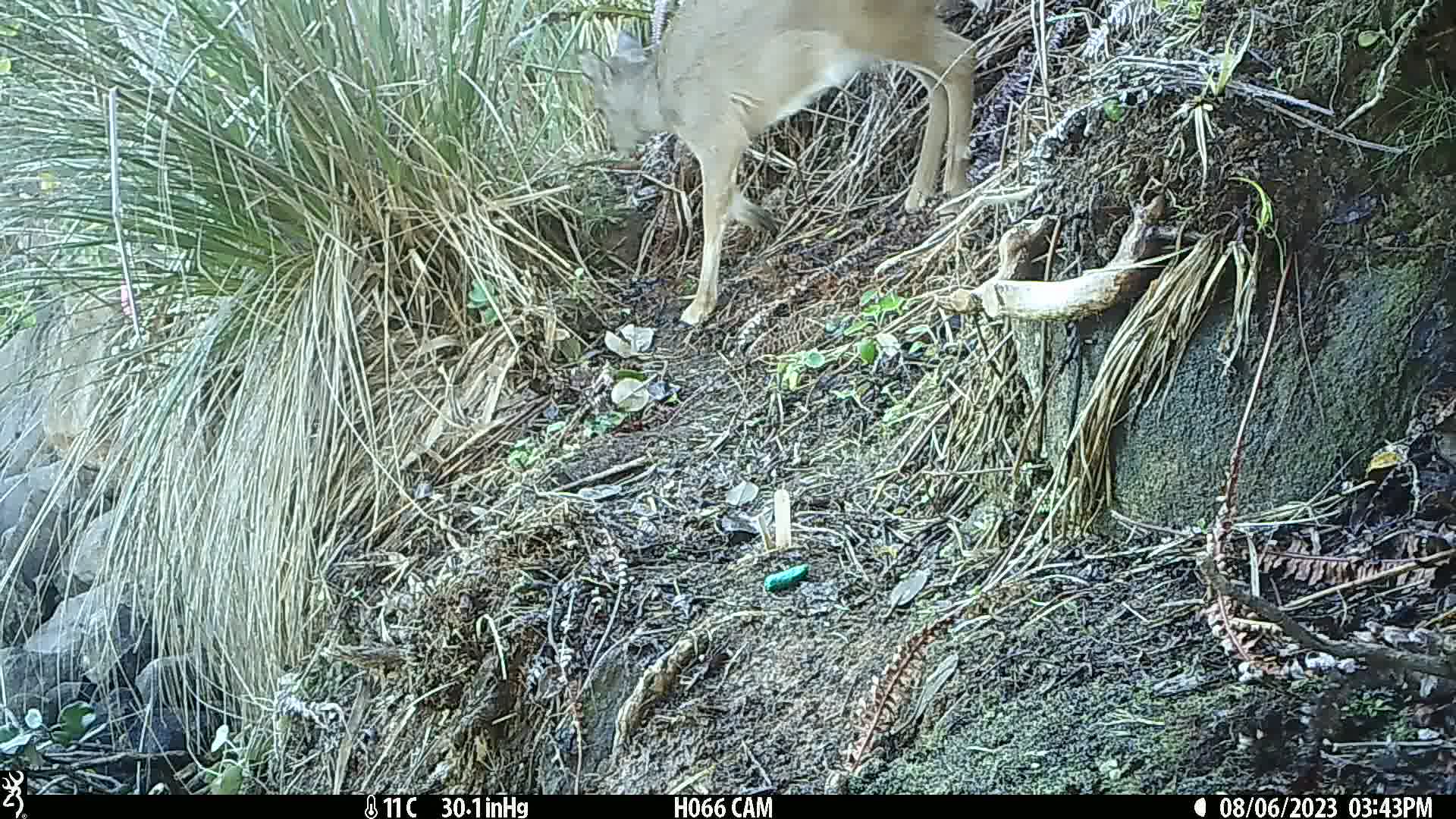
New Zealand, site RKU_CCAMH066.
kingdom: Animalia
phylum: Chordata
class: Mammalia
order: Artiodactyla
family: Cervidae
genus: Odocoileus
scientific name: Odocoileus virginianus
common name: white-tailed deer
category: white tailed deer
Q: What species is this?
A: White tailed deer (white-tailed deer) (Odocoileus virginianus).